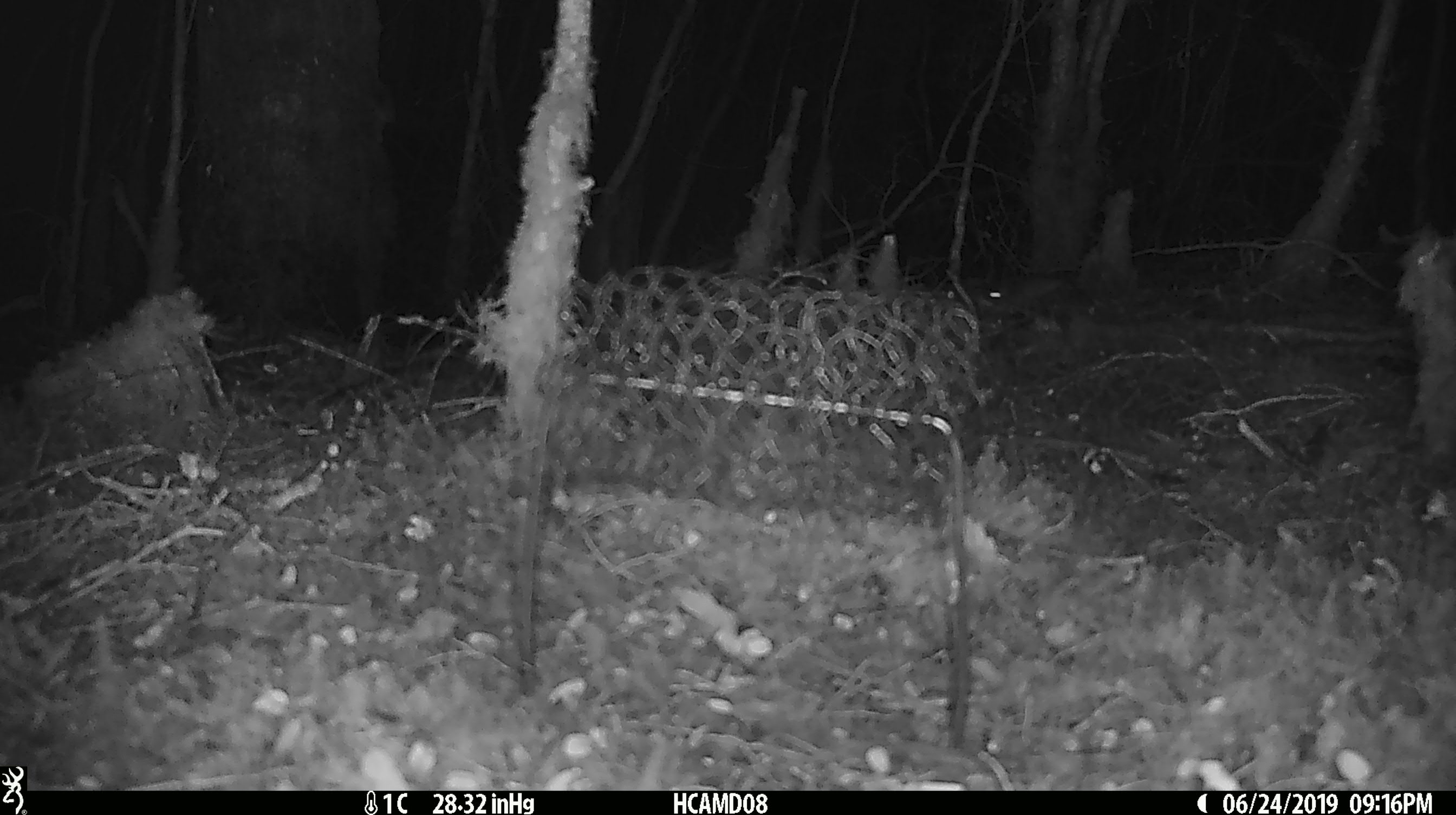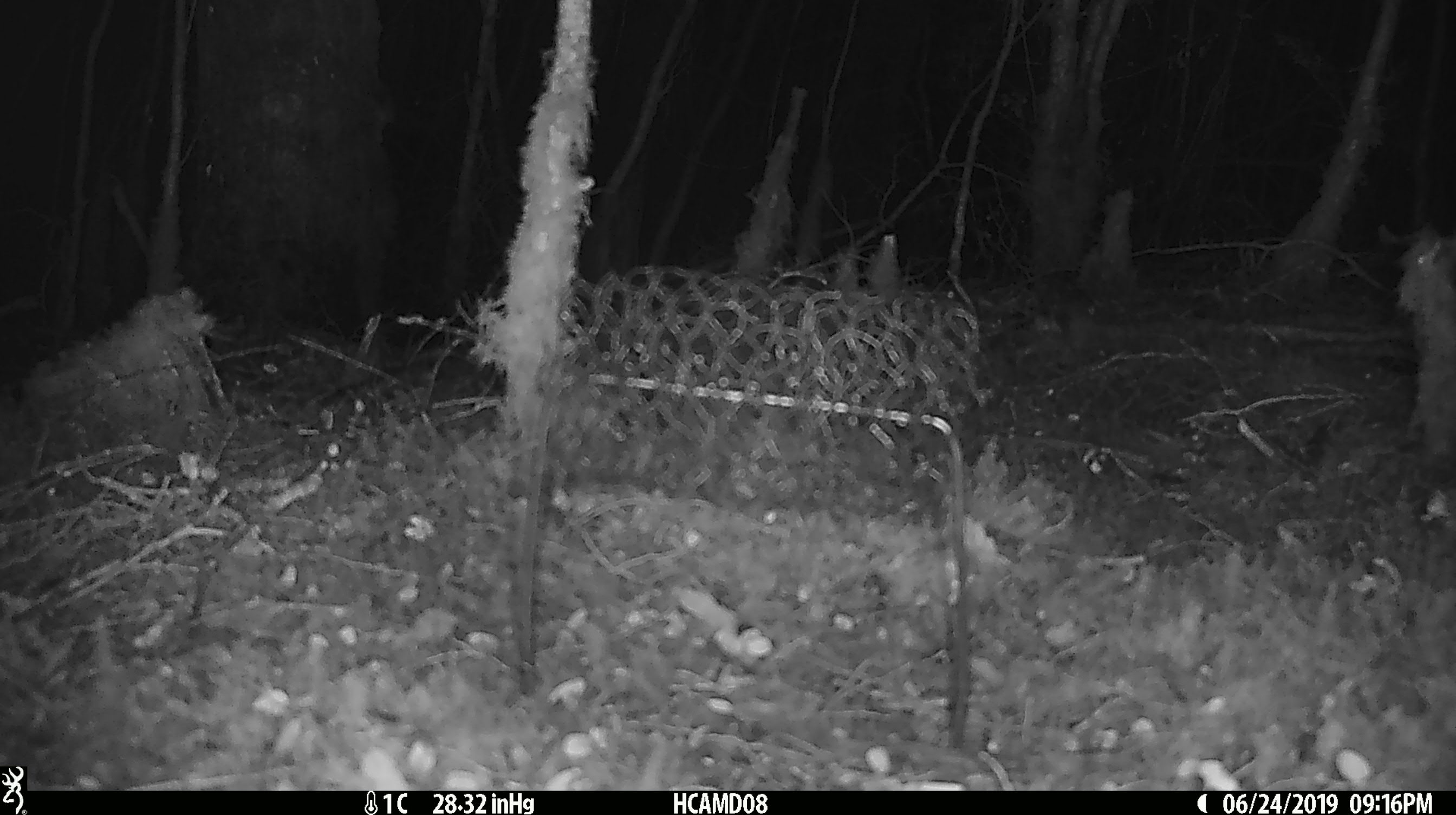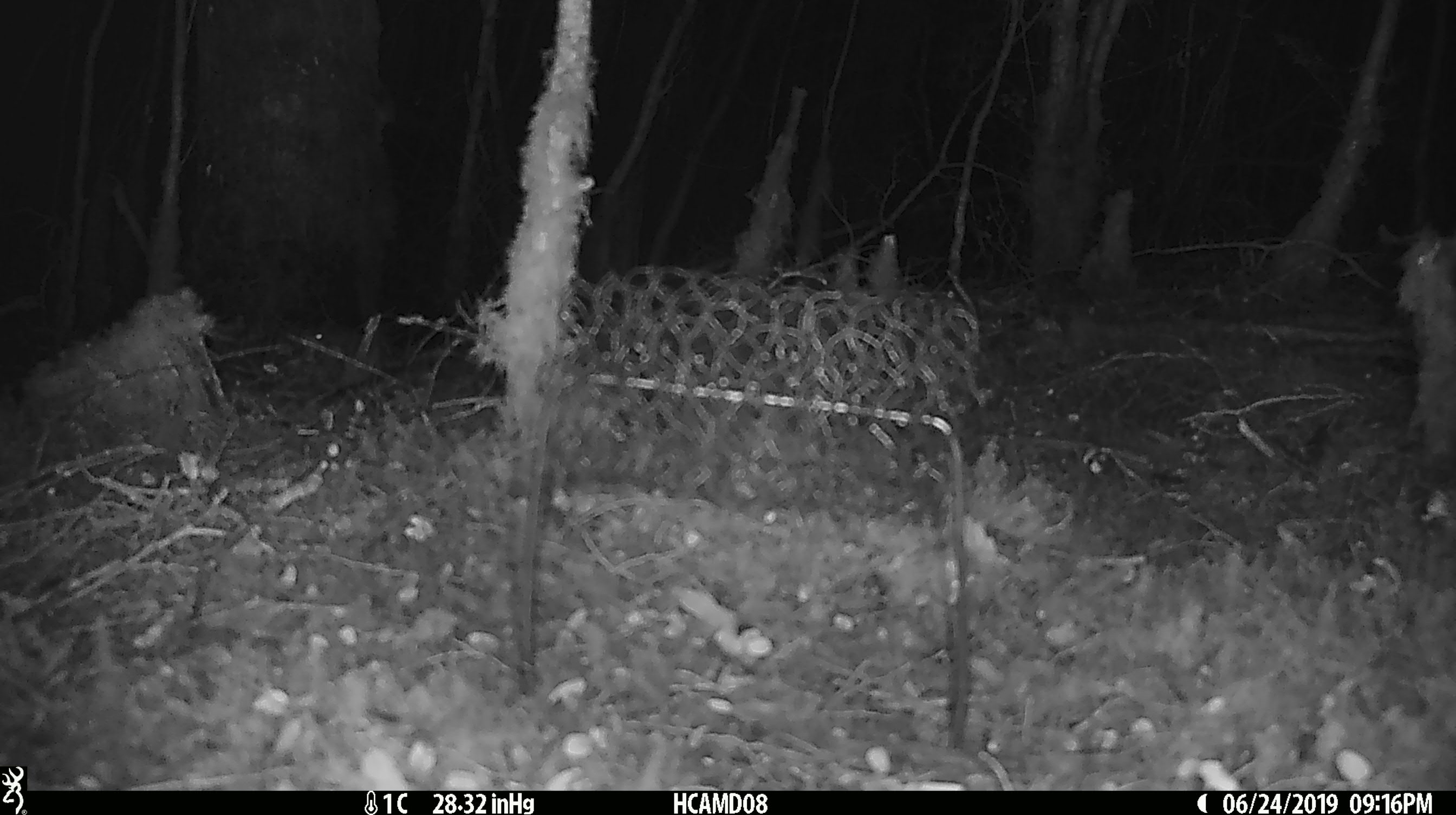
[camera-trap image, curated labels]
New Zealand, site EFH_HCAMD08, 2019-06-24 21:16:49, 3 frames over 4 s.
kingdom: Animalia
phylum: Chordata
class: Mammalia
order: Rodentia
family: Muridae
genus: Mus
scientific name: Mus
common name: mouse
Mouse (Mus).